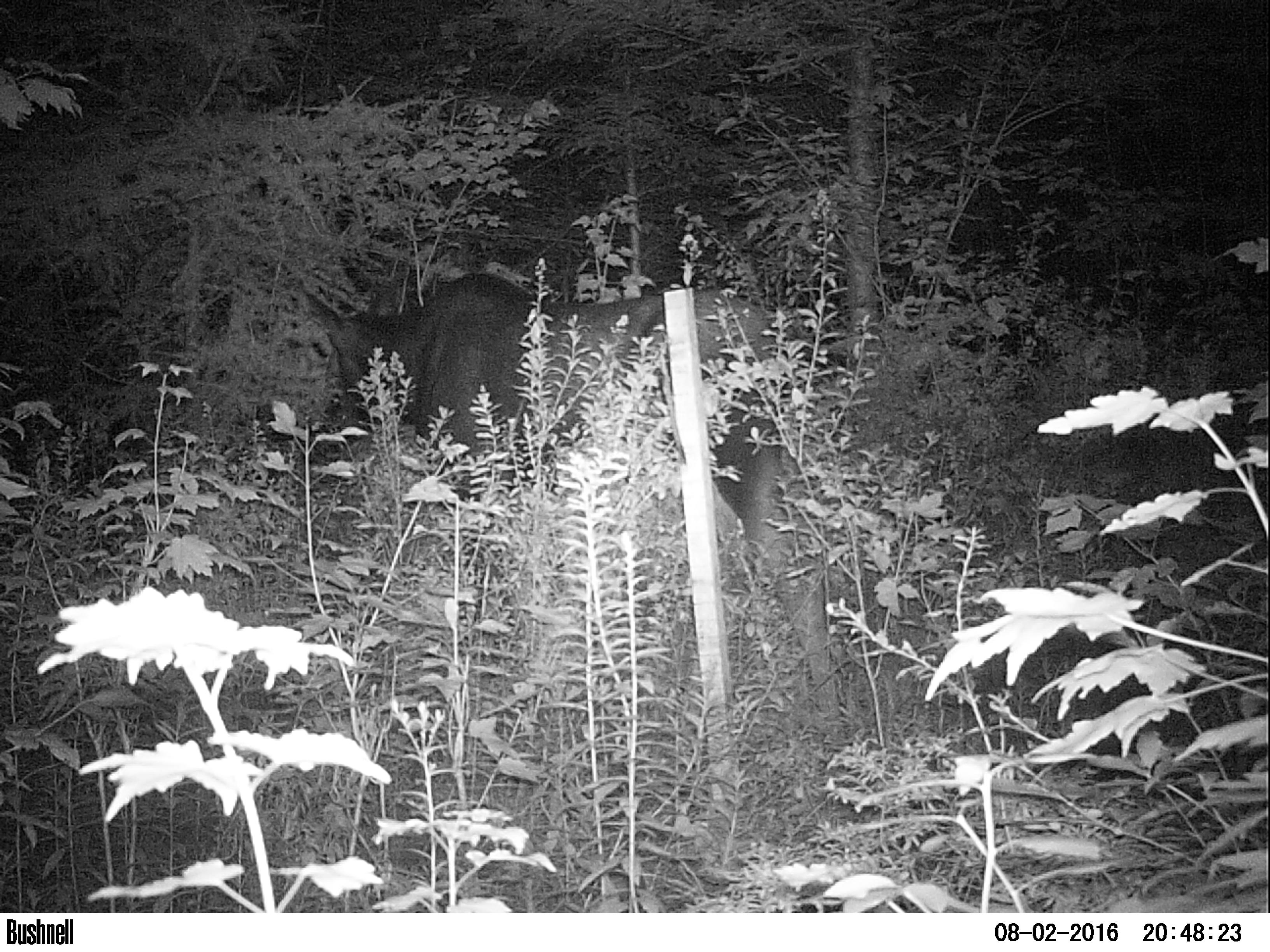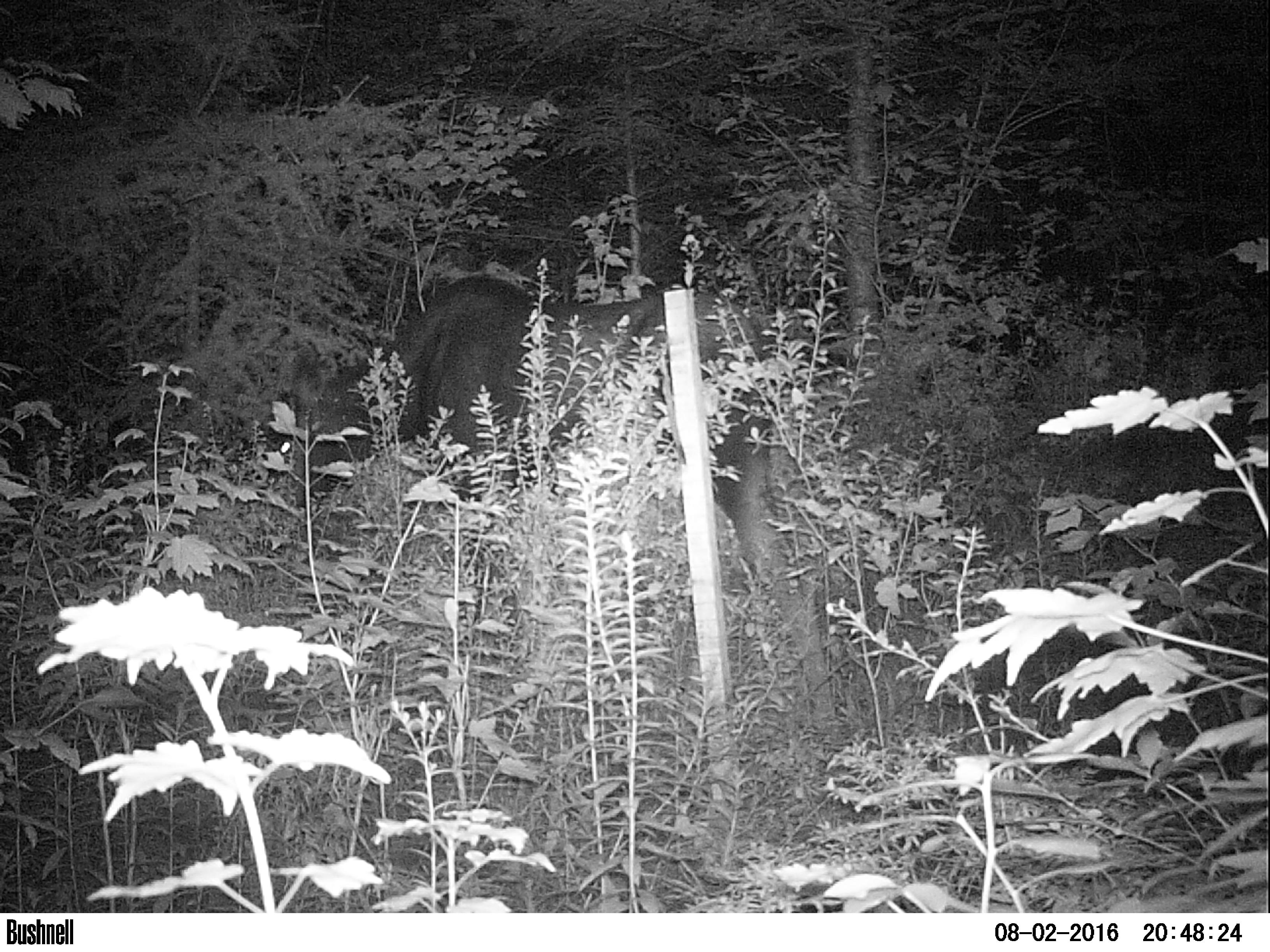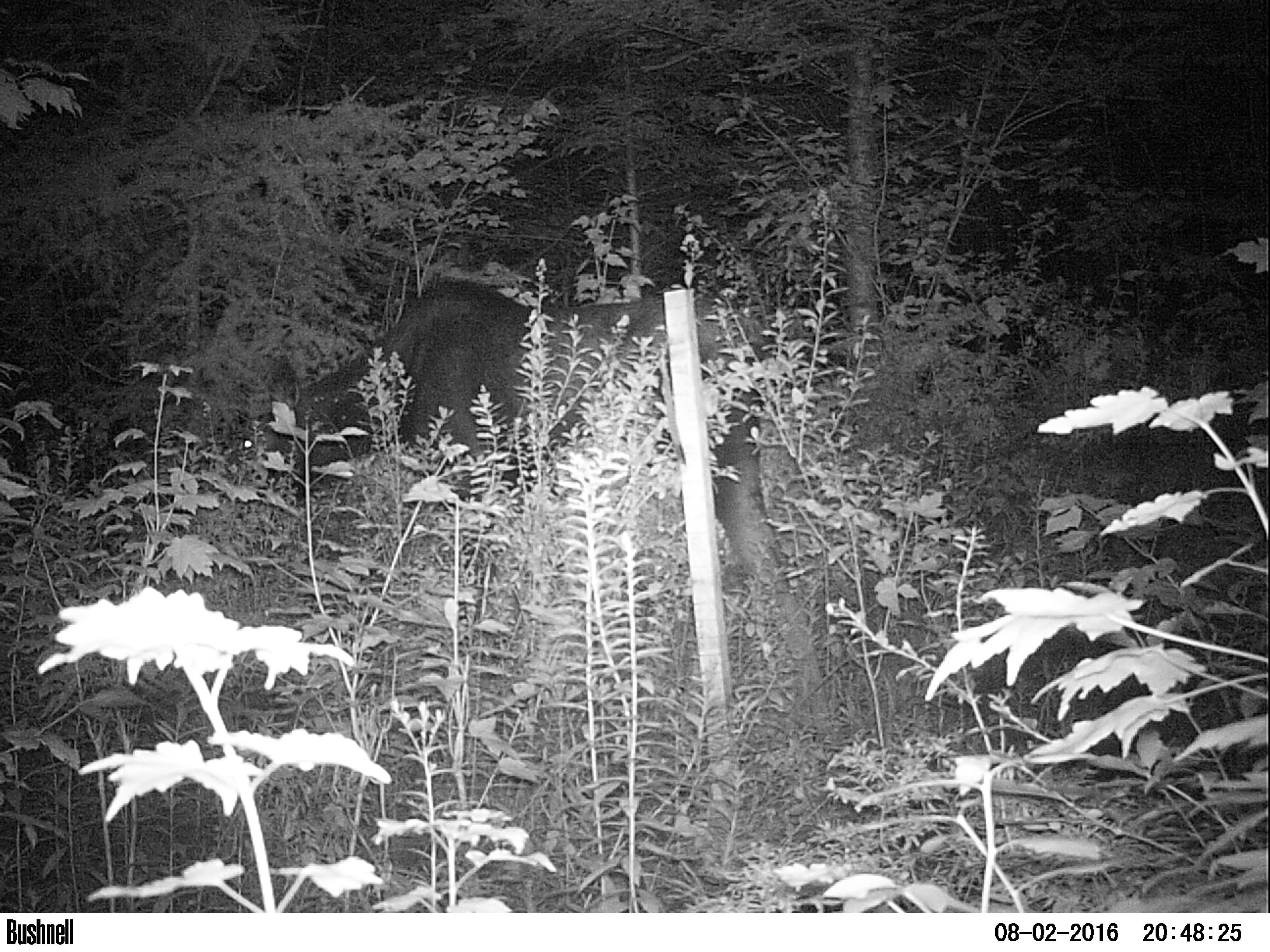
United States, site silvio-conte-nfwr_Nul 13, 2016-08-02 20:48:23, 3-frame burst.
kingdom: Animalia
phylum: Chordata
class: Mammalia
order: Artiodactyla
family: Cervidae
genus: Alces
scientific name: Alces alces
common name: moose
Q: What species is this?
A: Moose (Alces alces).